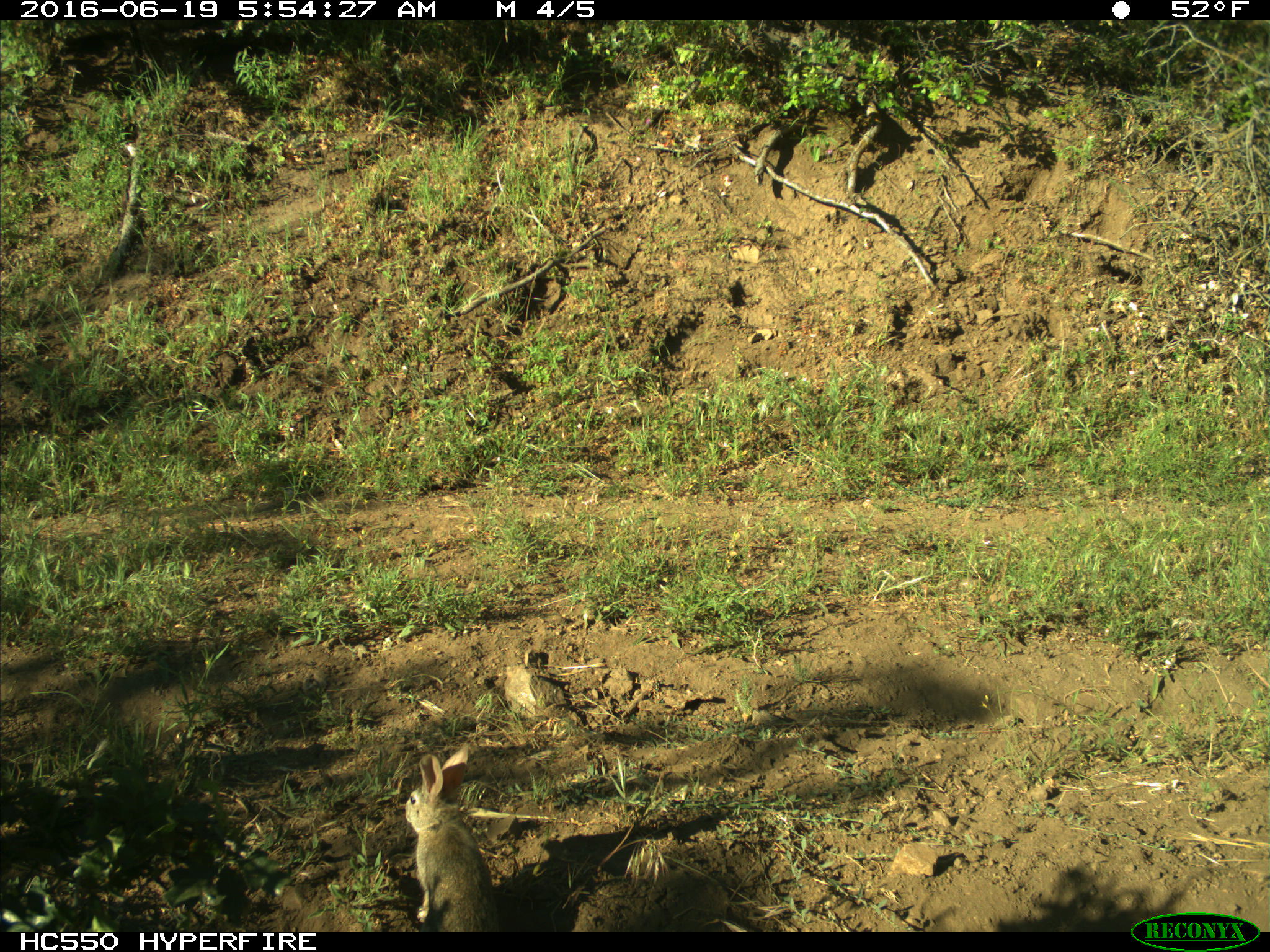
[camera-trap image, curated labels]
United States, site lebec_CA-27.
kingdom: Animalia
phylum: Chordata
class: Mammalia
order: Lagomorpha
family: Leporidae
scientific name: Leporidae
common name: rabbits and hares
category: unidentified rabbit